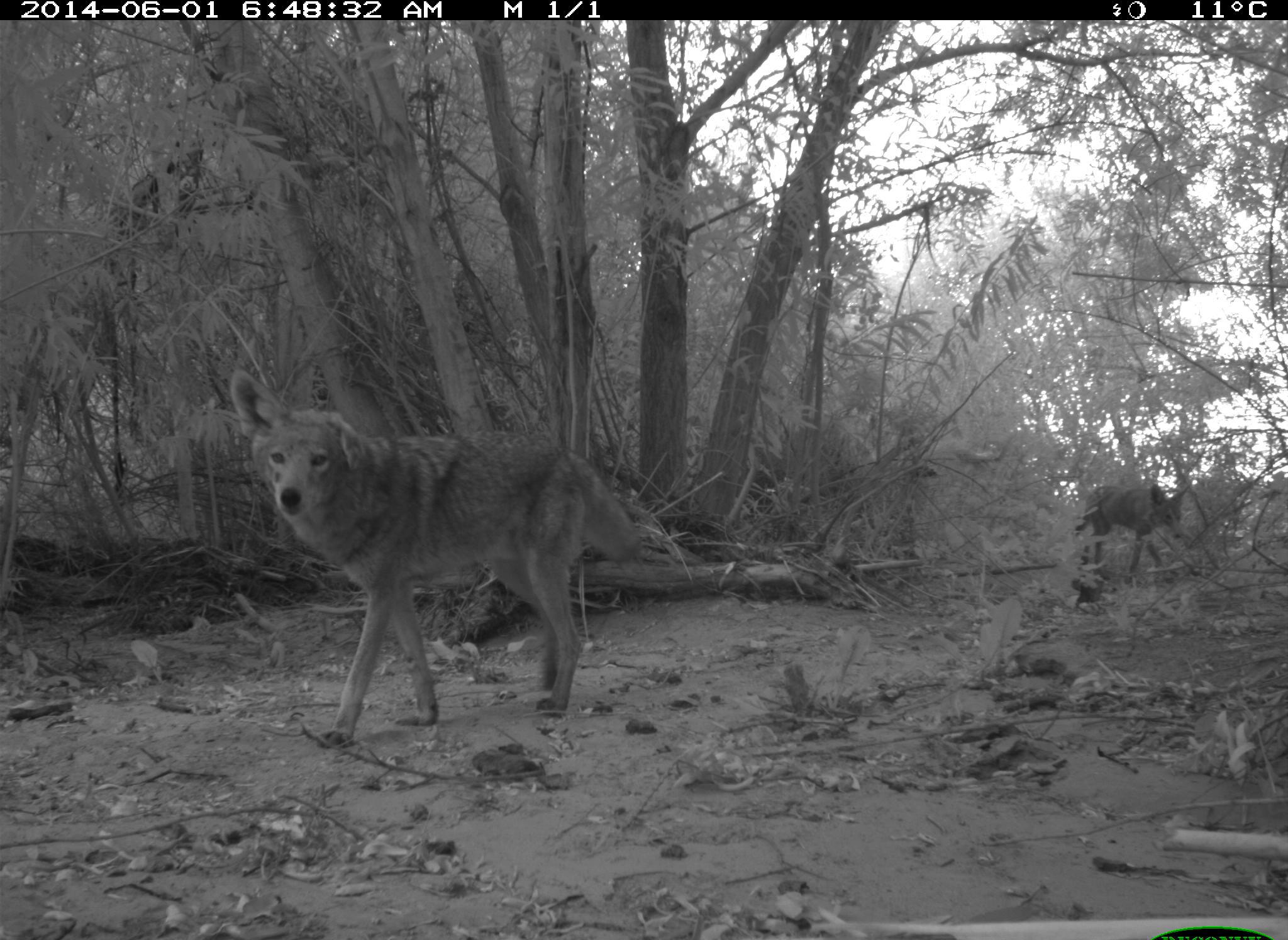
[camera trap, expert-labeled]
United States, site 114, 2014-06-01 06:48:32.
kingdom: Animalia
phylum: Chordata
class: Mammalia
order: Carnivora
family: Canidae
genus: Canis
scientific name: Canis latrans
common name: coyote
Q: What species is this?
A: Coyote (Canis latrans).